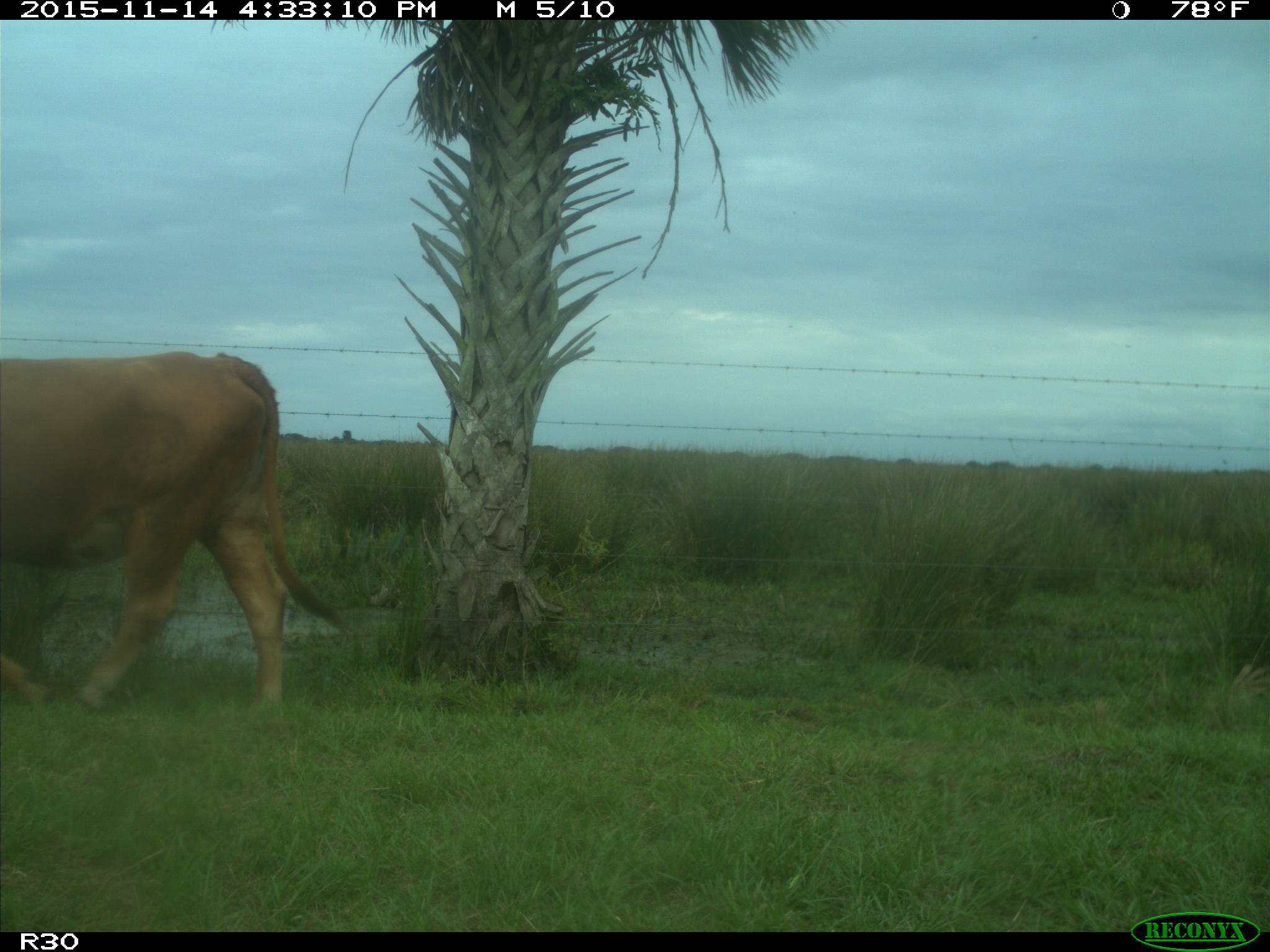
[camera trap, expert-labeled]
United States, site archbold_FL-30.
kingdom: Animalia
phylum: Chordata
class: Mammalia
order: Artiodactyla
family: Bovidae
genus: Bos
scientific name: Bos taurus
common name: domestic cow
Bos taurus (domestic cow).